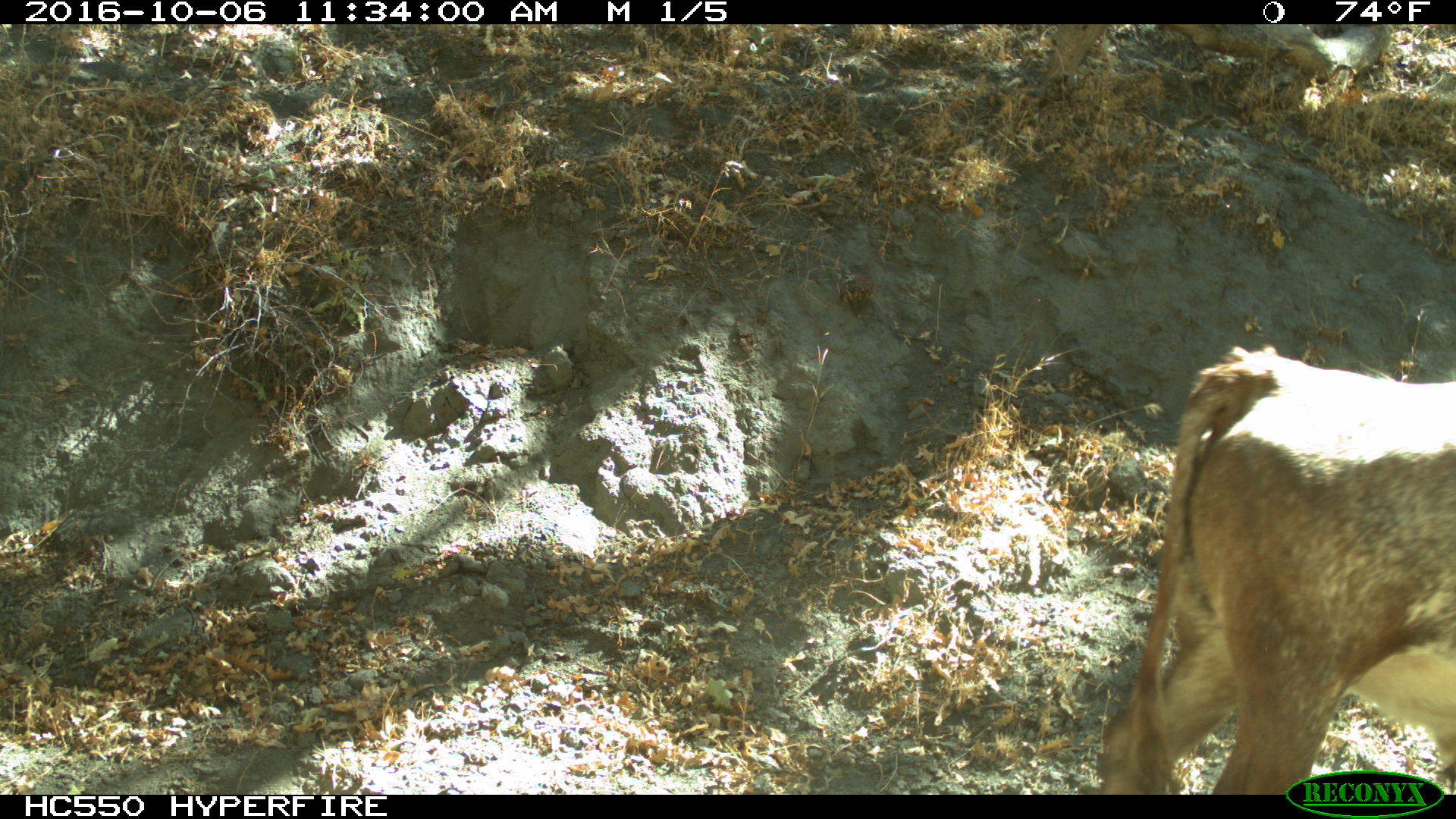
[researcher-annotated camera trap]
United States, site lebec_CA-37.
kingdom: Animalia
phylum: Chordata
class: Mammalia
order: Artiodactyla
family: Bovidae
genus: Bos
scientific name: Bos taurus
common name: domestic cow